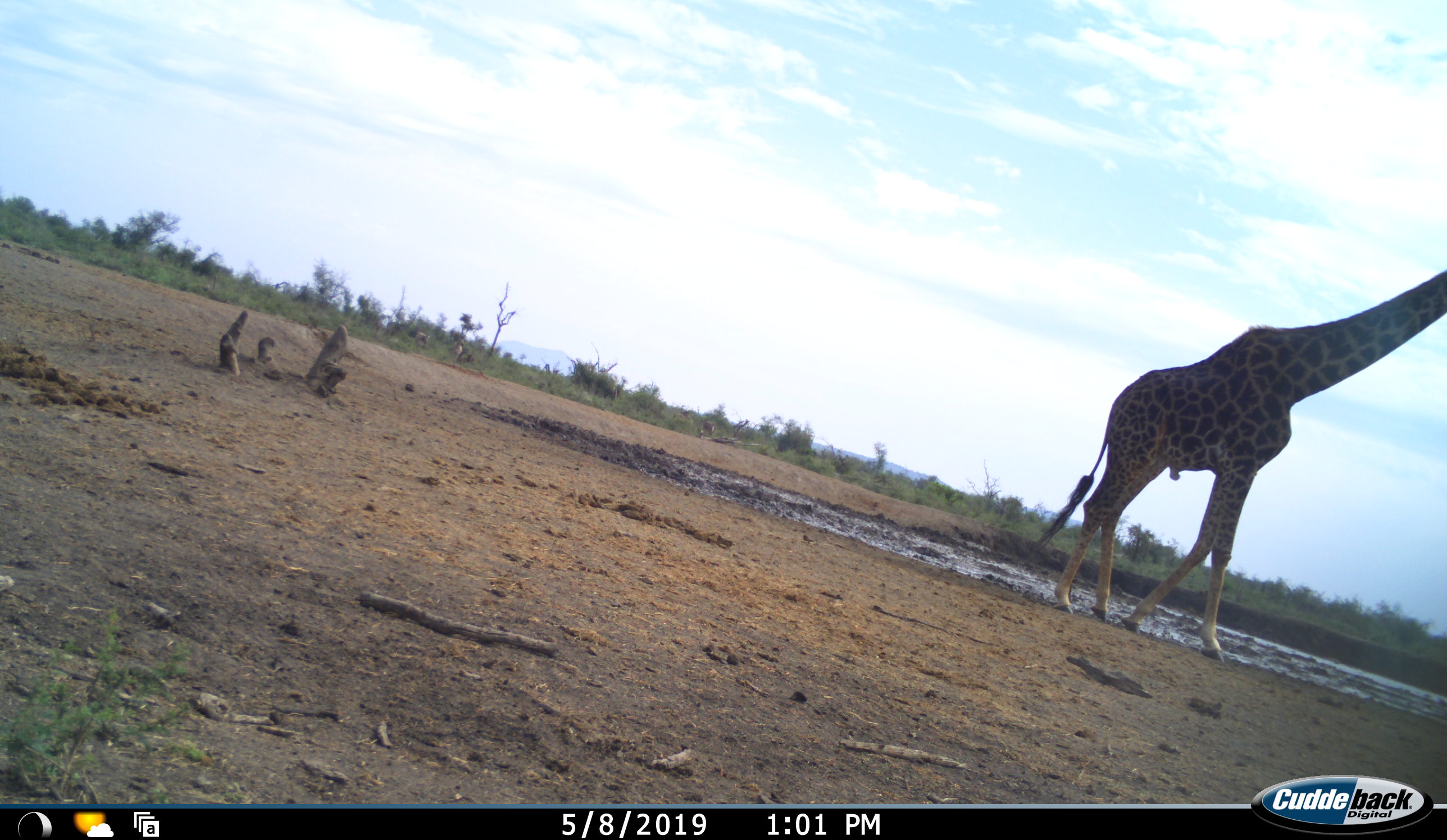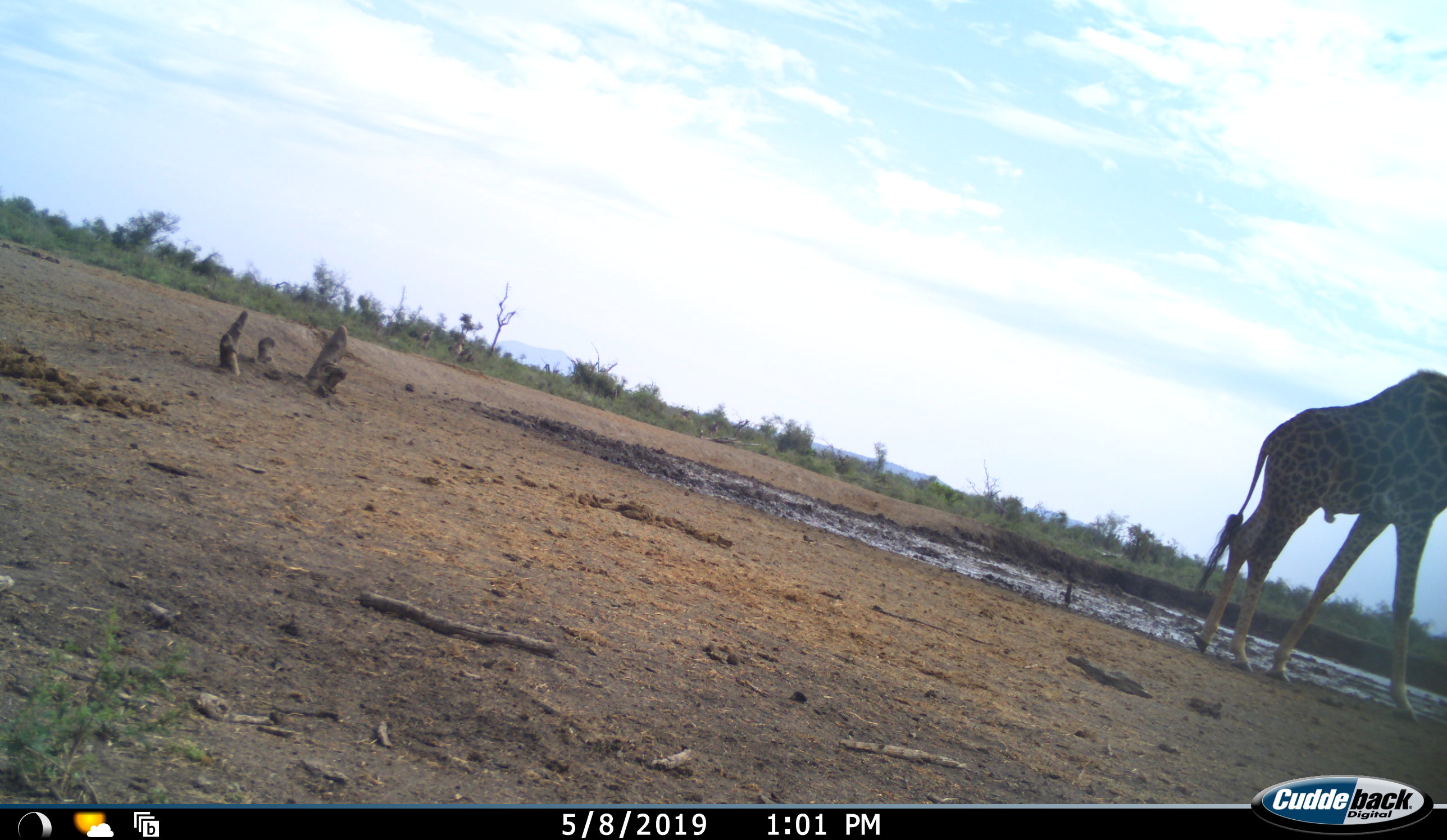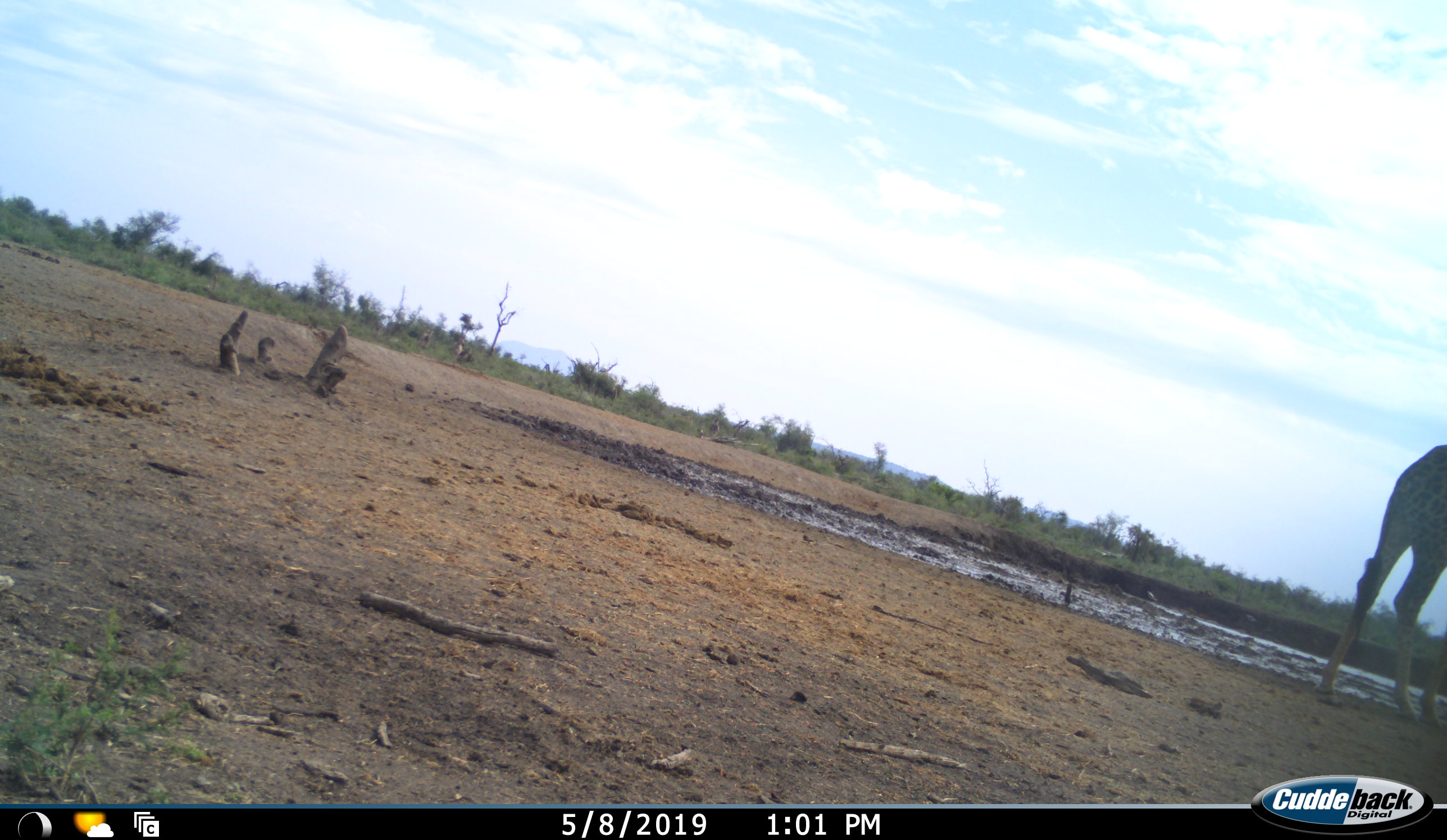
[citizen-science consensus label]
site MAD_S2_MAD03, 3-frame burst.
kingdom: Animalia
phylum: Chordata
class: Mammalia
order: Artiodactyla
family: Giraffidae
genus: Giraffa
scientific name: Giraffa camelopardalis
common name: giraffe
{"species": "giraffe (Giraffa camelopardalis)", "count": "1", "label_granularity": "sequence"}